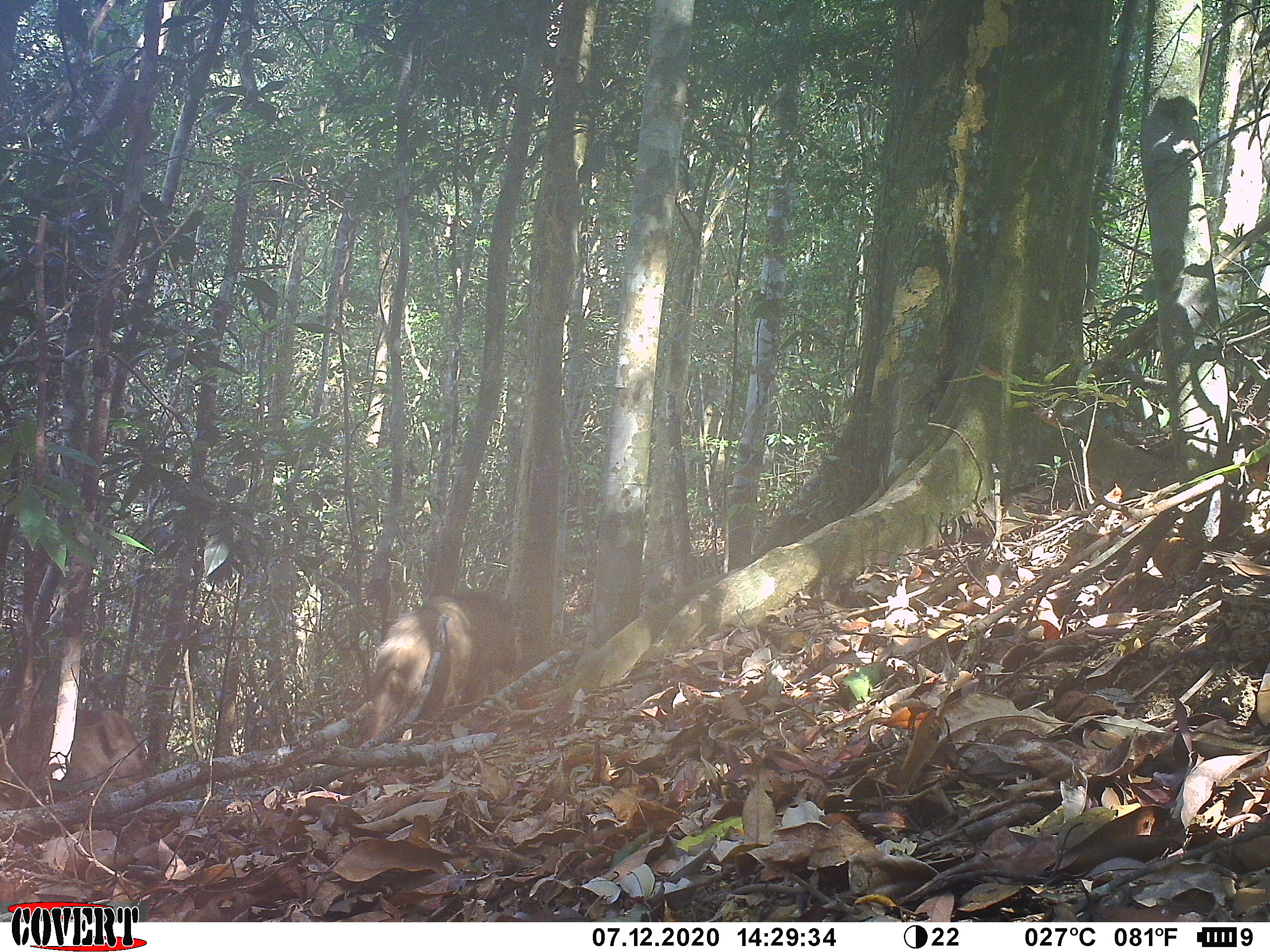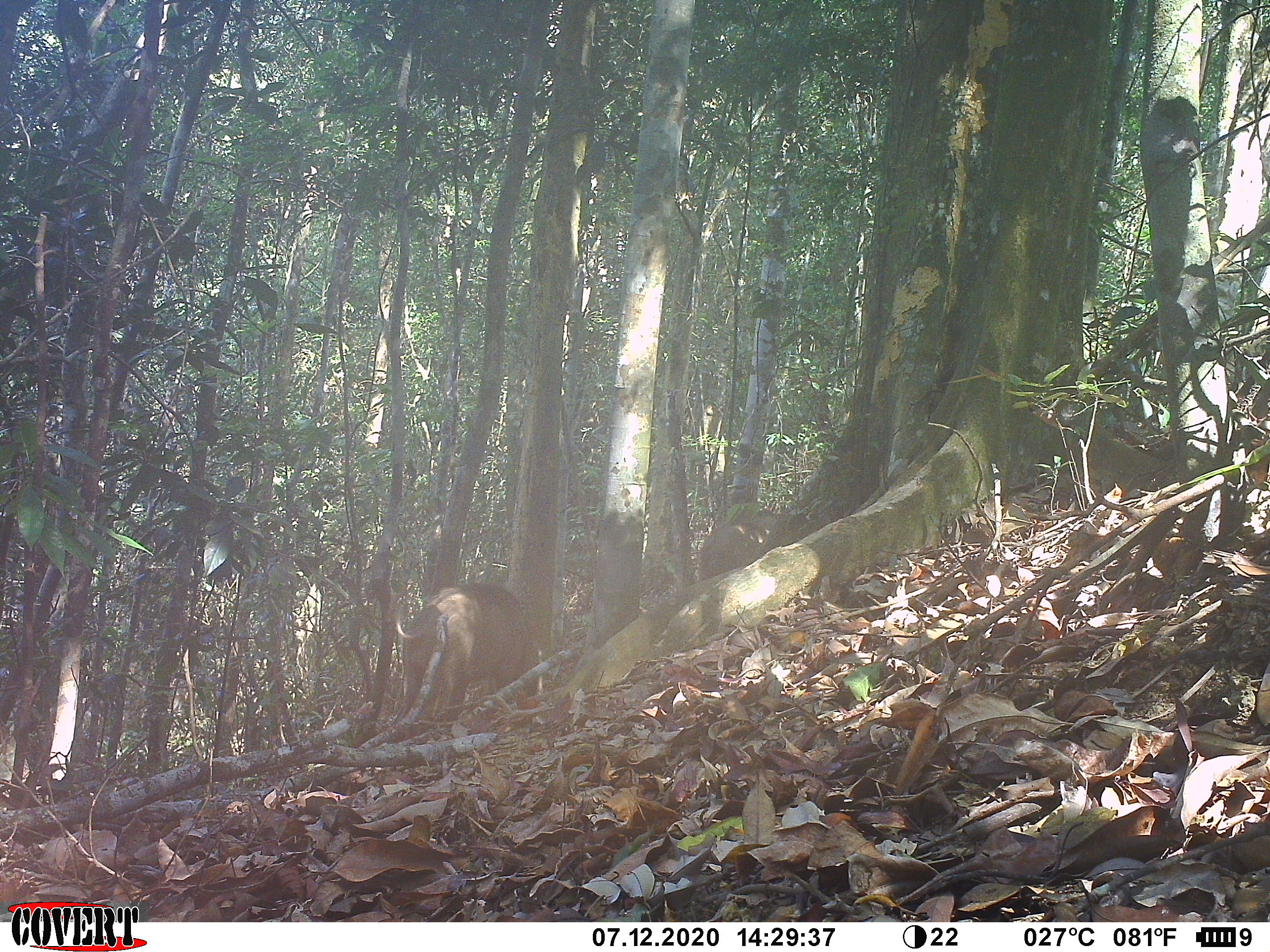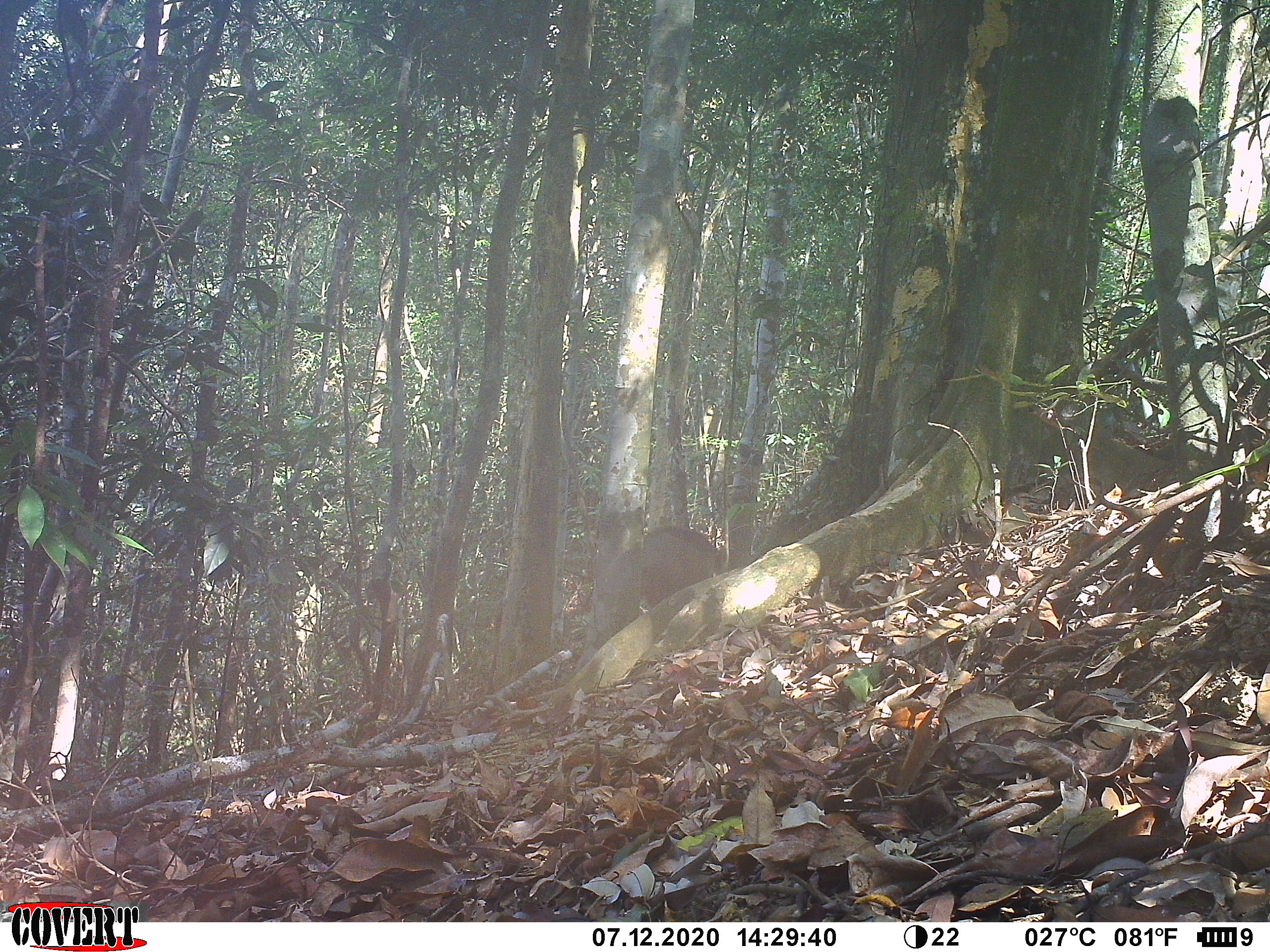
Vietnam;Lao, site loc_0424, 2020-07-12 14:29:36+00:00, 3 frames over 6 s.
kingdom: Animalia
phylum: Chordata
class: Mammalia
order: Artiodactyla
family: Suidae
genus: Sus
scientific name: Sus scrofa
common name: eurasian wild pig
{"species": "eurasian wild pig (Sus scrofa)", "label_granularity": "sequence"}